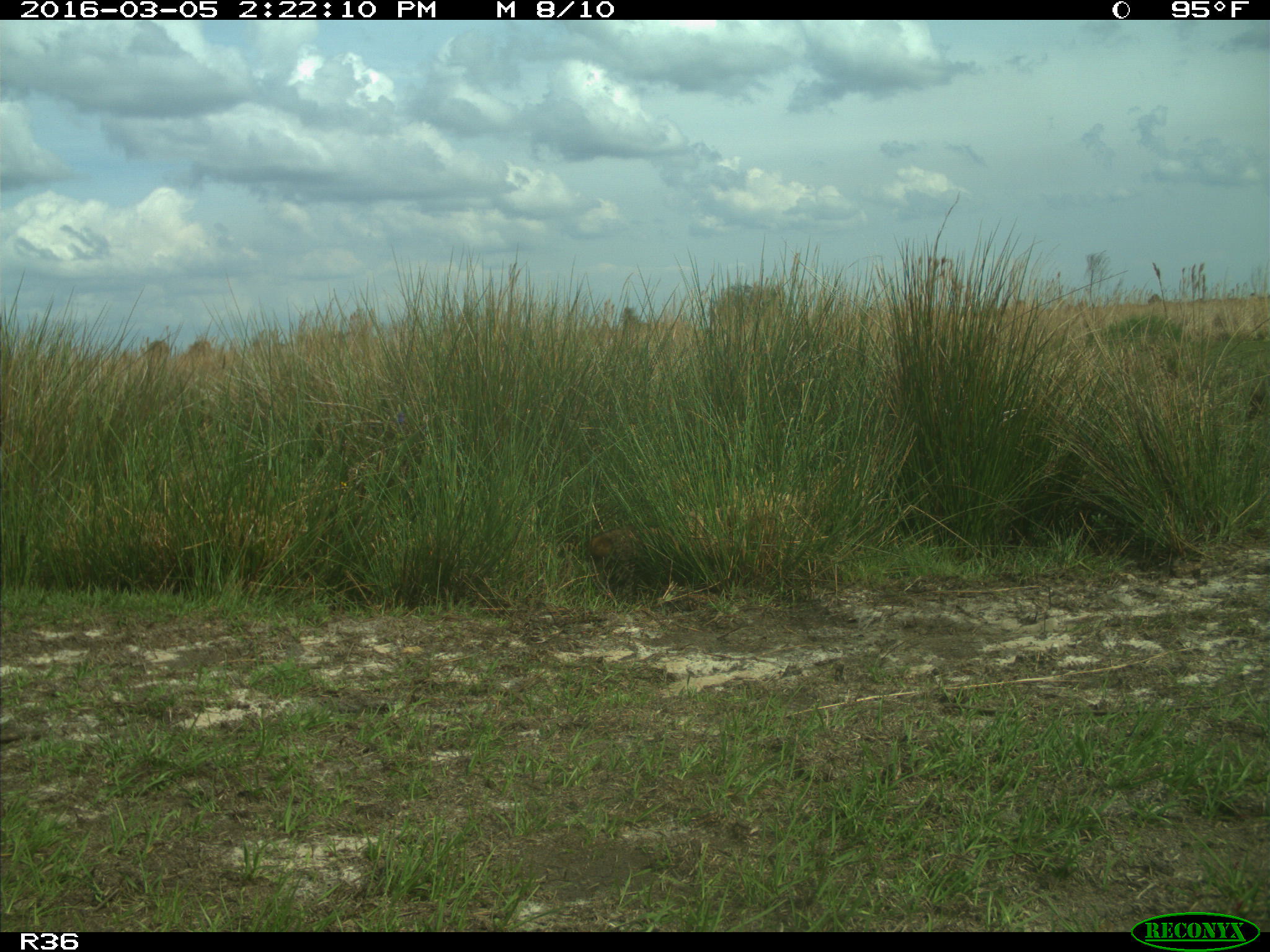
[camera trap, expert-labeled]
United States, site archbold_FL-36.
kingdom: Animalia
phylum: Chordata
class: Mammalia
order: Carnivora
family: Procyonidae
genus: Procyon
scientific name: Procyon lotor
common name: common raccoon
Procyon lotor (common raccoon).